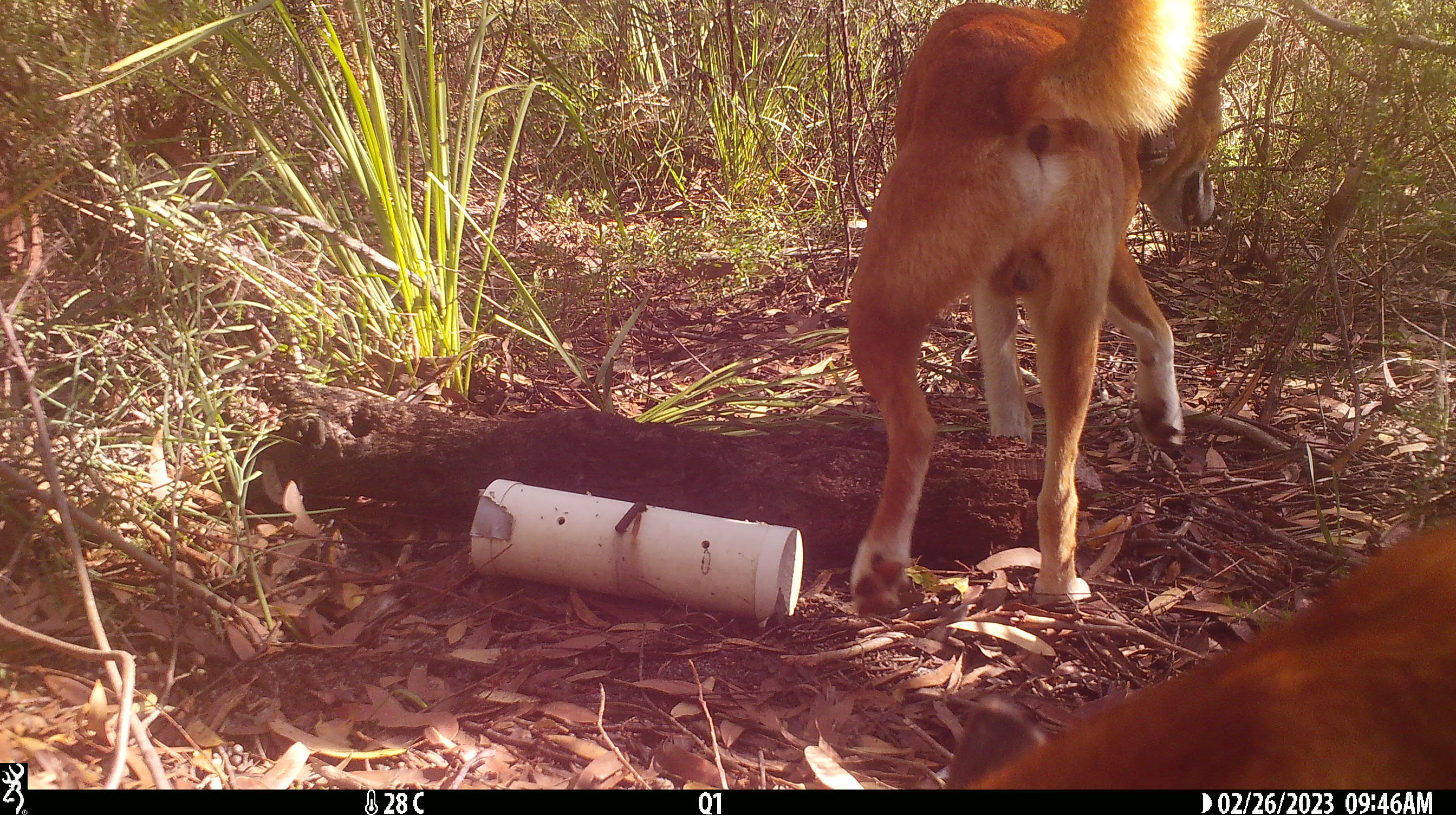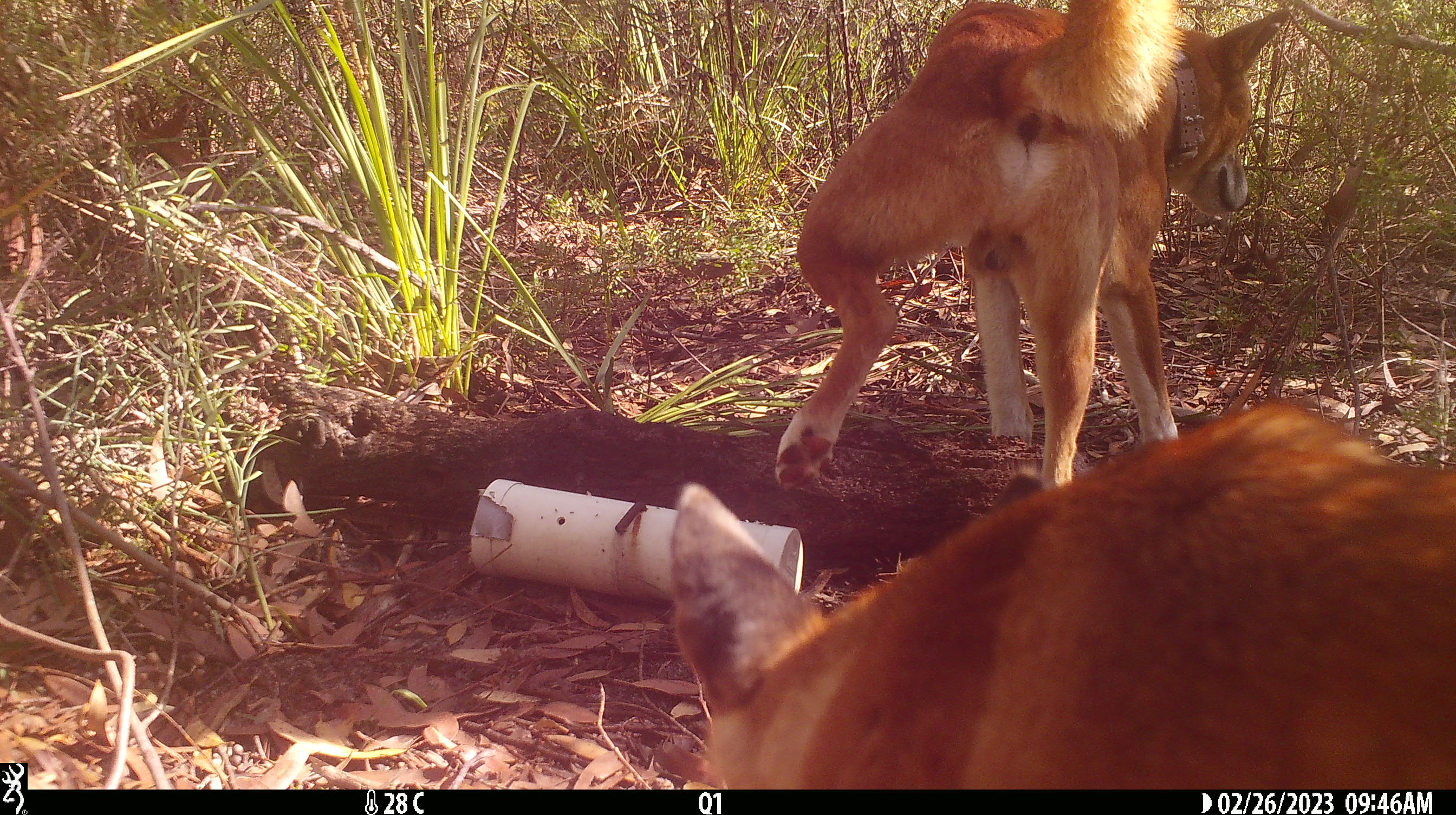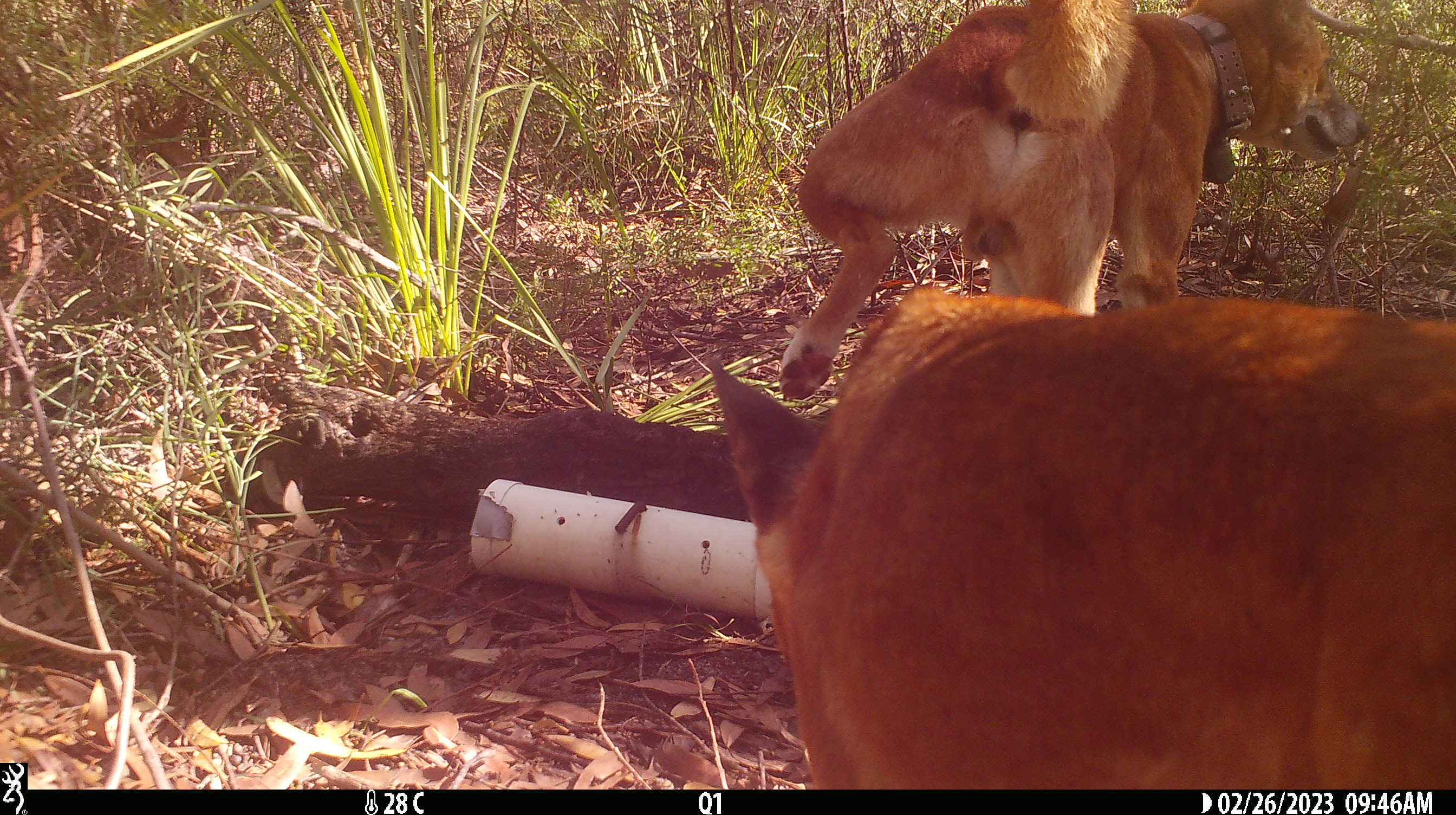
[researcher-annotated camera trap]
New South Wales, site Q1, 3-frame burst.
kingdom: Animalia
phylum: Chordata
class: Mammalia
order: Carnivora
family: Canidae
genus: Canis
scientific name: Canis familiaris dingo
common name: dingo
Dingo (Canis familiaris dingo).